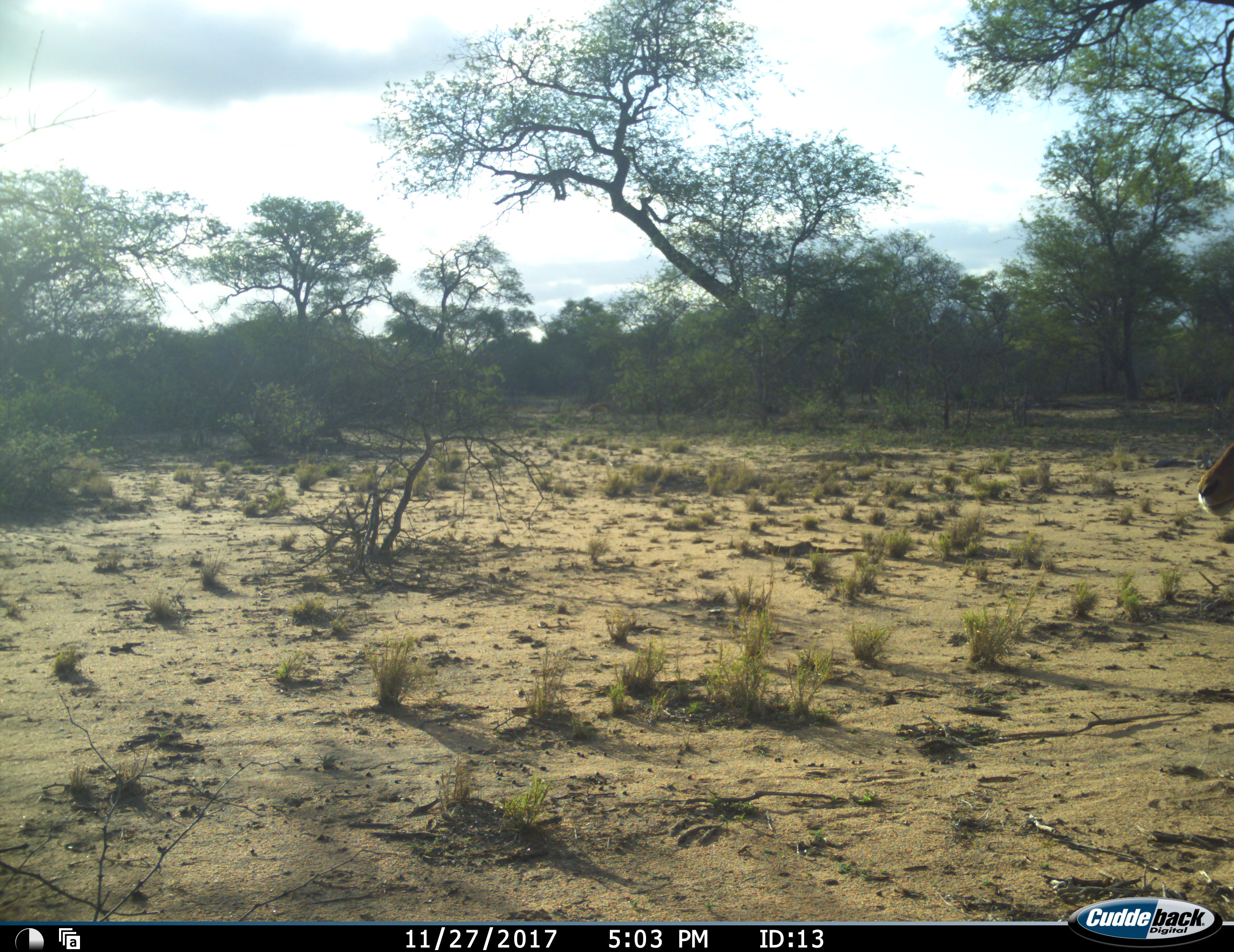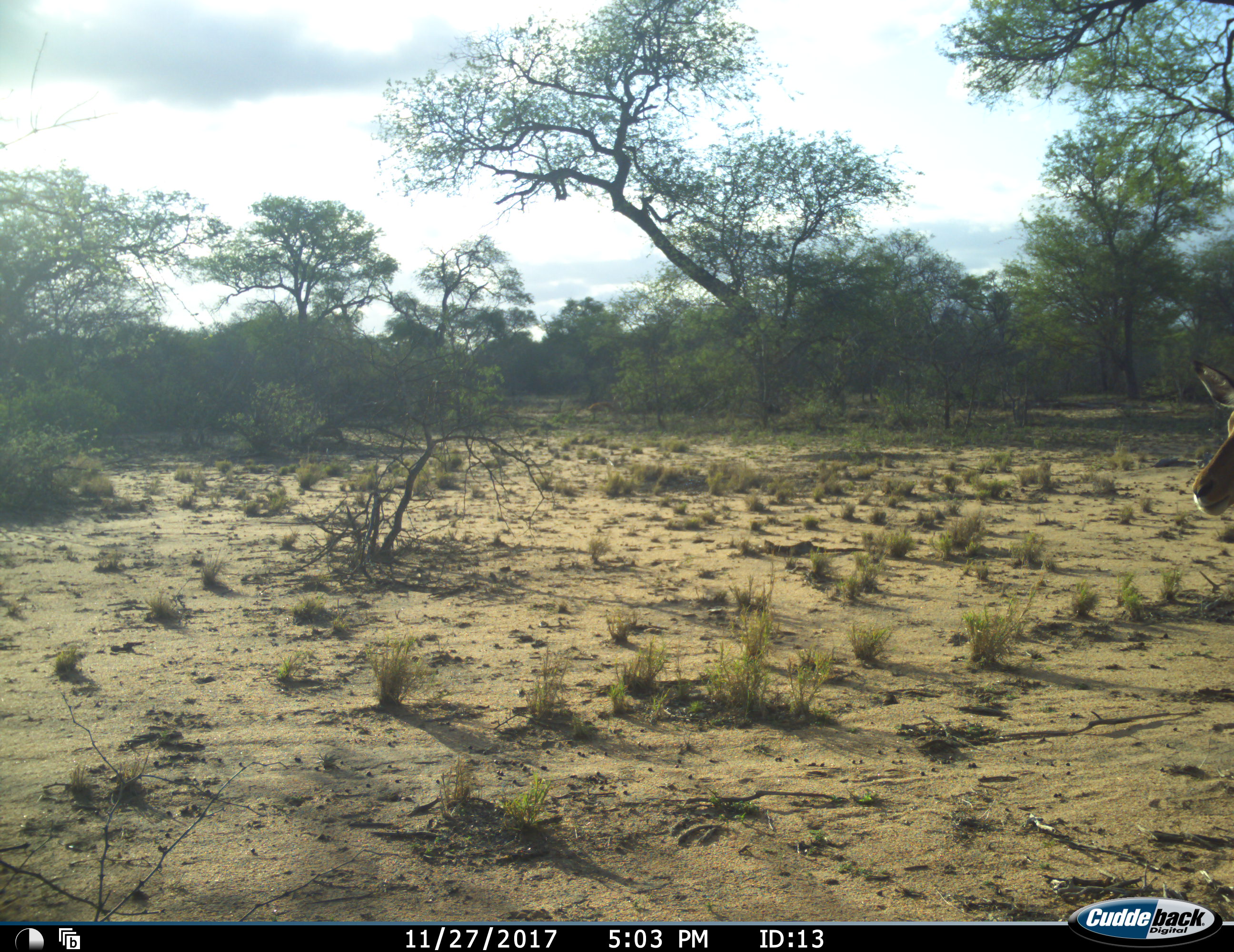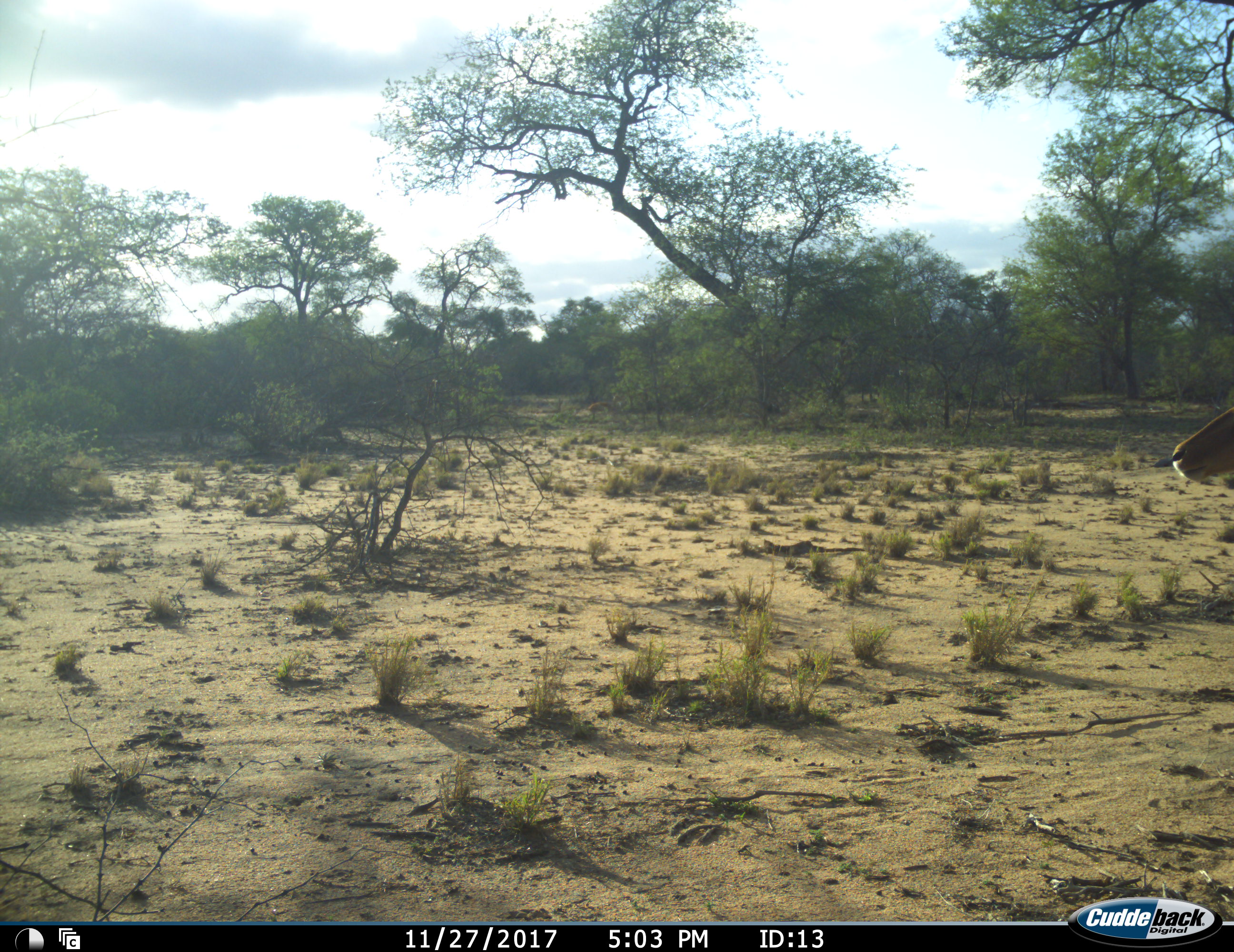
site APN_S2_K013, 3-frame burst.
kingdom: Animalia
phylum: Chordata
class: Mammalia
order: Artiodactyla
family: Bovidae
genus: Aepyceros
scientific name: Aepyceros melampus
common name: impala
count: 1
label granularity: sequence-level